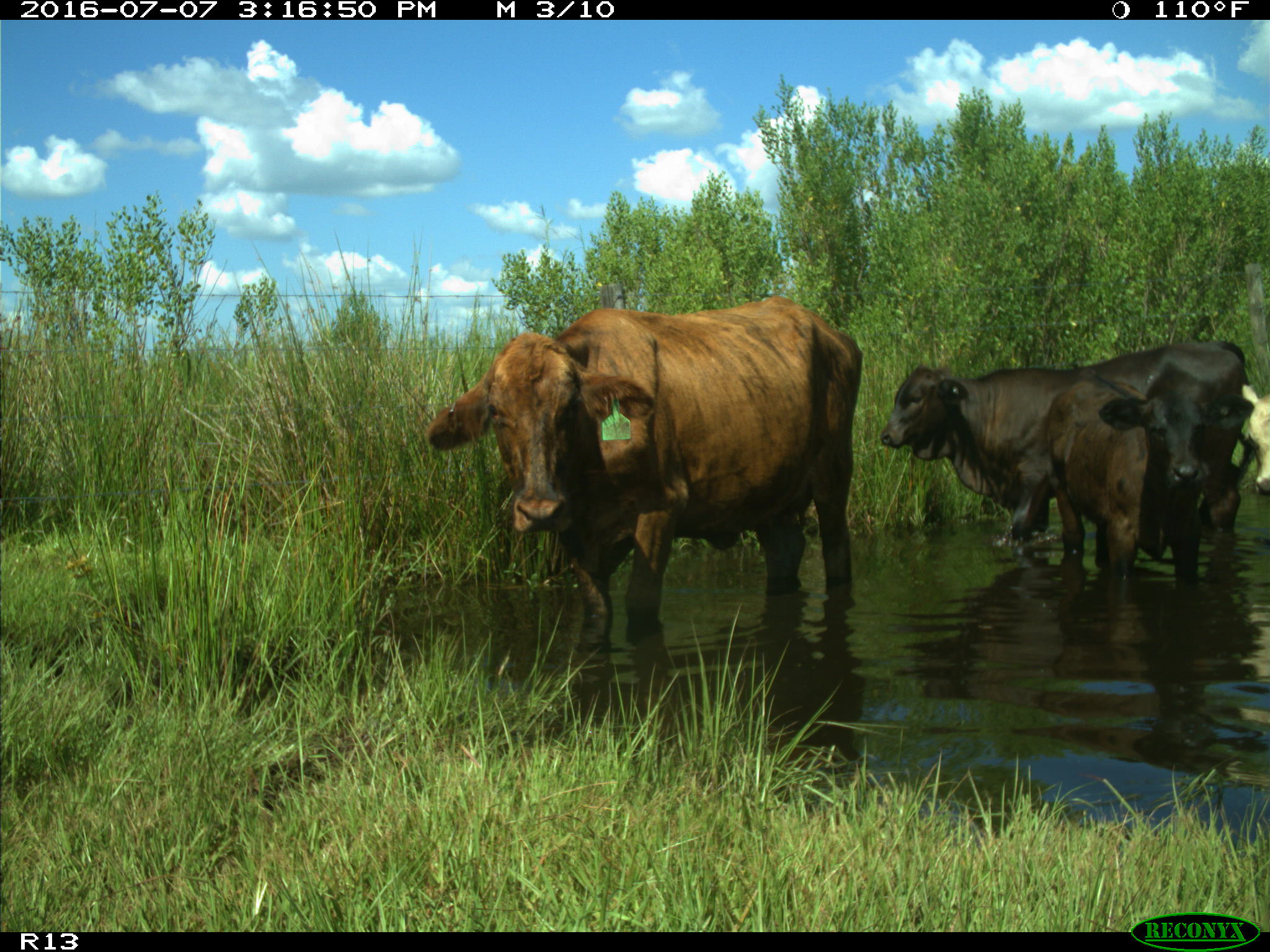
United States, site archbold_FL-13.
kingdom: Animalia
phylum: Chordata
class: Mammalia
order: Artiodactyla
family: Bovidae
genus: Bos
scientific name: Bos taurus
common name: domestic cow